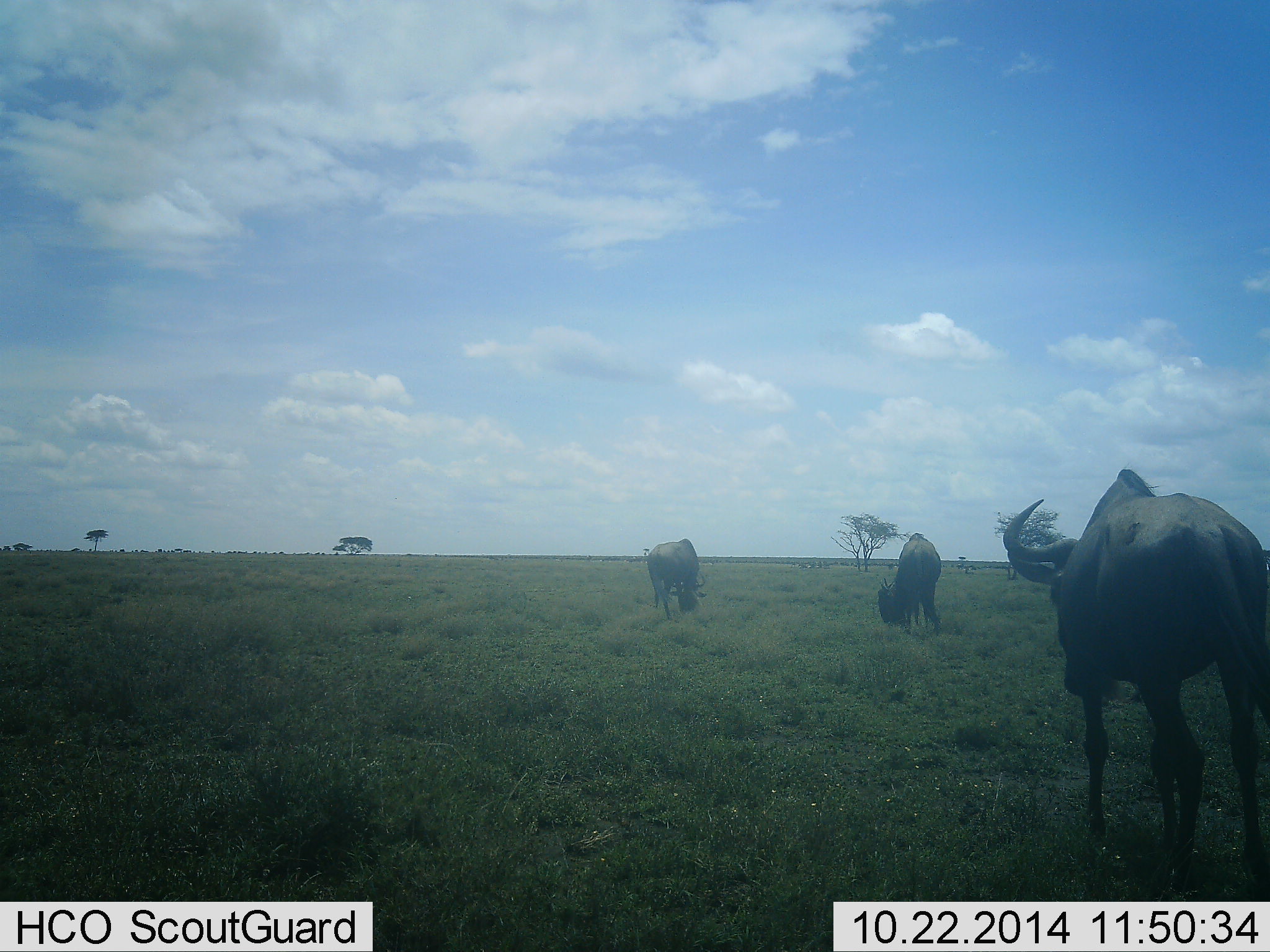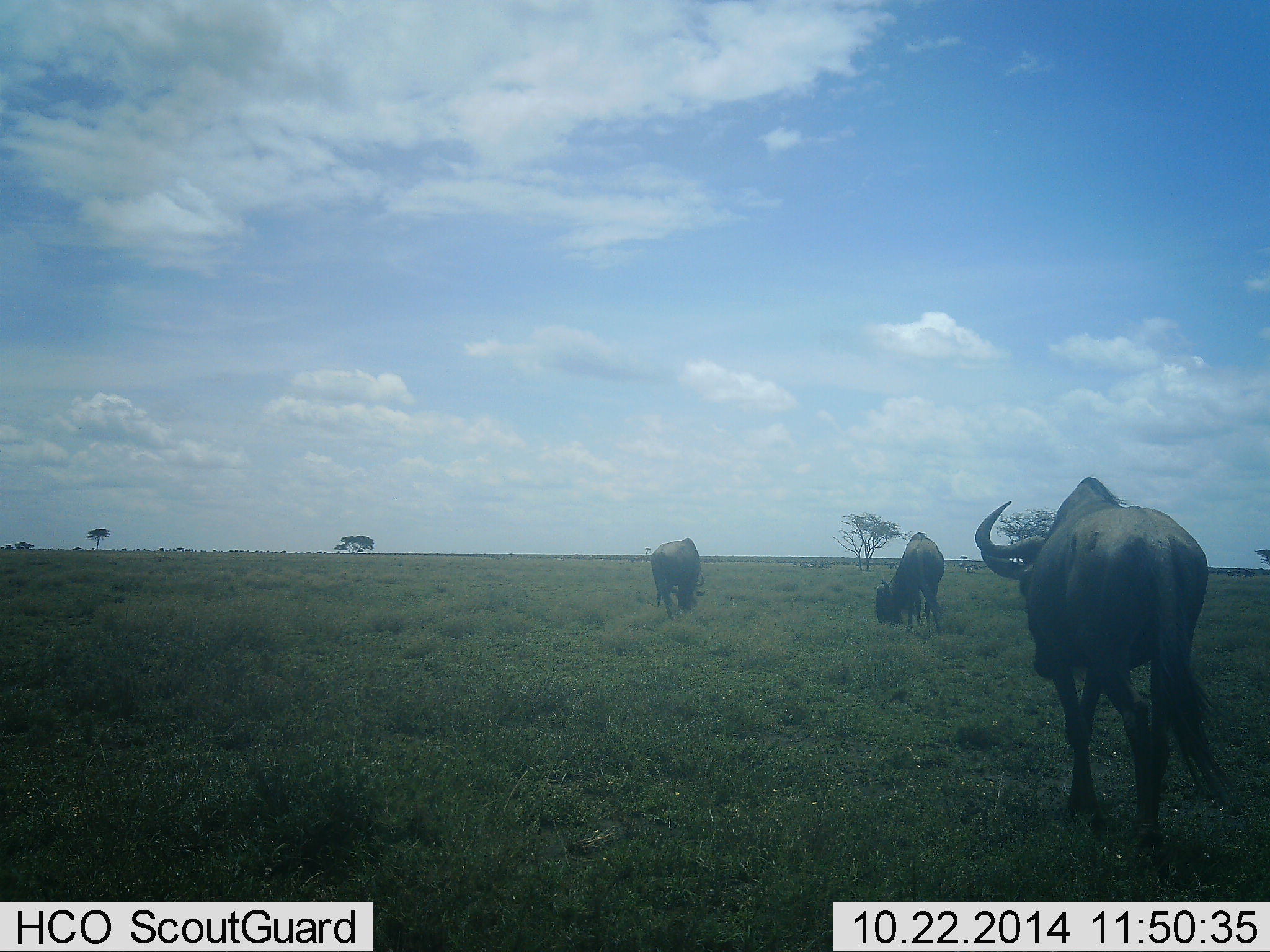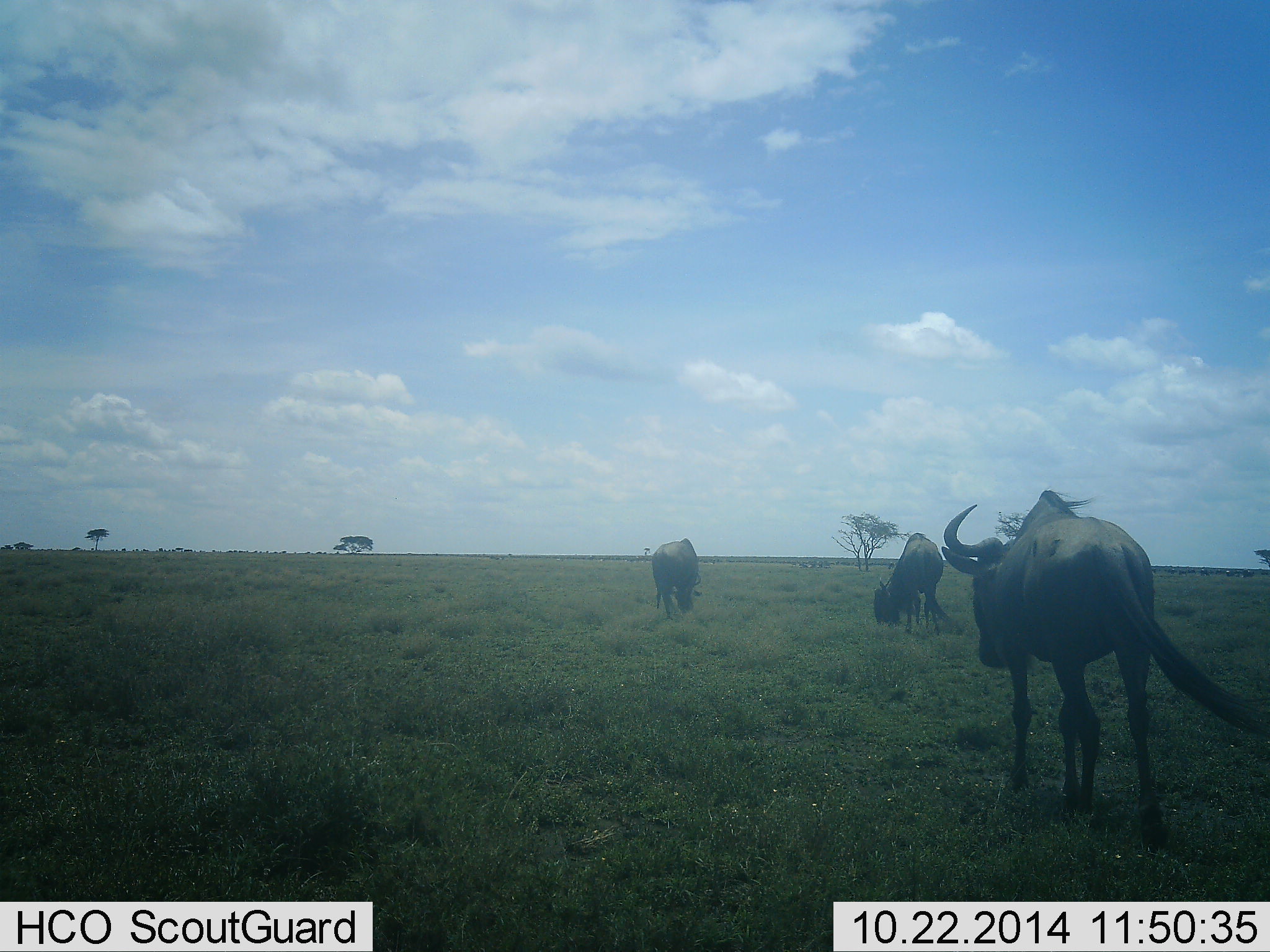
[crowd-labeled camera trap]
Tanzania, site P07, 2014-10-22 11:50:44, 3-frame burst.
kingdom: Animalia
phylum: Chordata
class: Mammalia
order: Artiodactyla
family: Bovidae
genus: Connochaetes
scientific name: Connochaetes taurinus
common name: blue wildebeest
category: wildebeest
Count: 3.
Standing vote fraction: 30%.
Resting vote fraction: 0%.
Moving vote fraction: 80%.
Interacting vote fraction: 0%.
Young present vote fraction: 0%.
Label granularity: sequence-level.